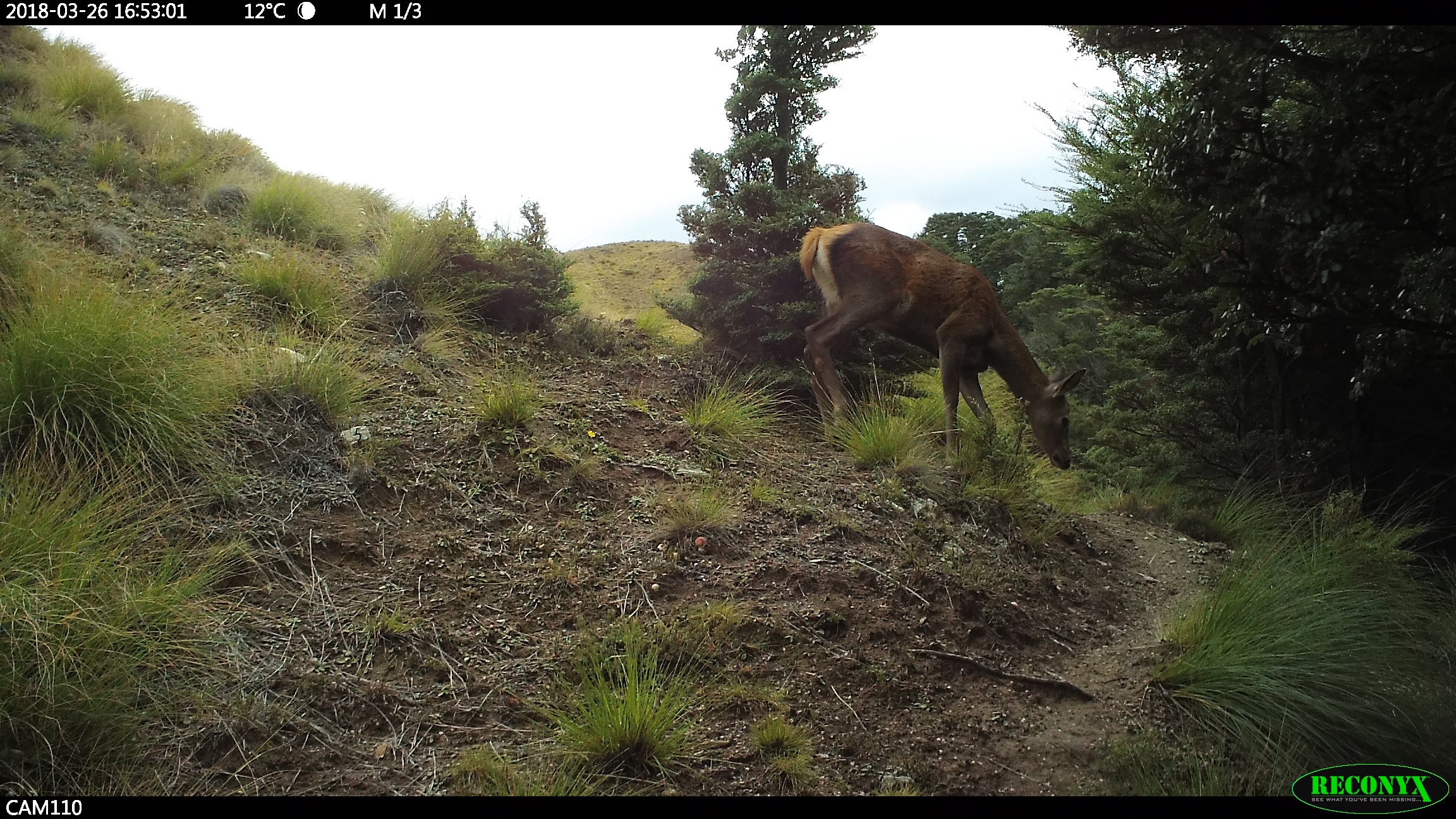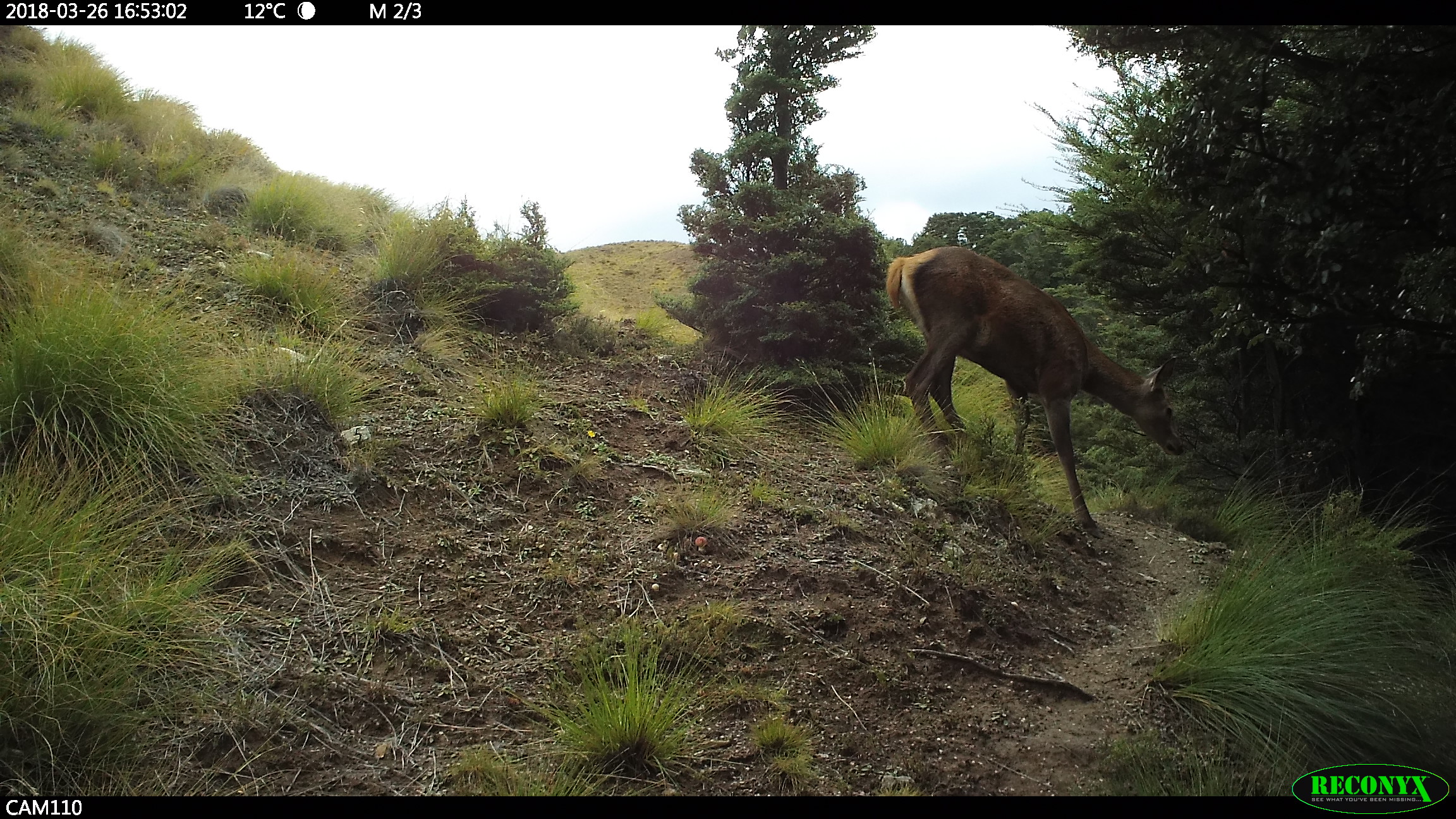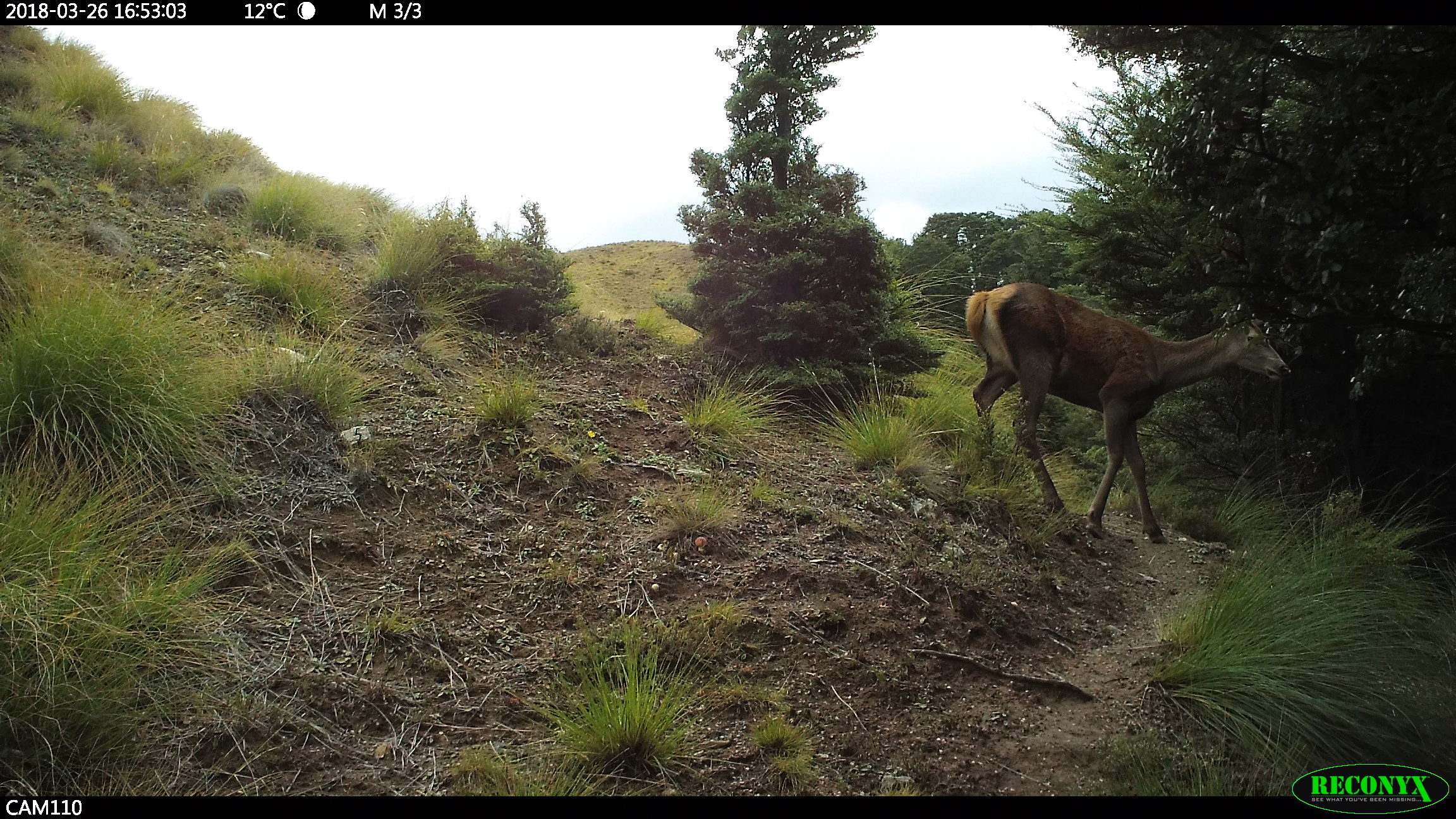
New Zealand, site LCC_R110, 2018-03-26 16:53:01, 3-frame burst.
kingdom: Animalia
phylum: Chordata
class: Mammalia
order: Artiodactyla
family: Cervidae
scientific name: Cervidae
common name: deer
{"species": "deer (Cervidae)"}